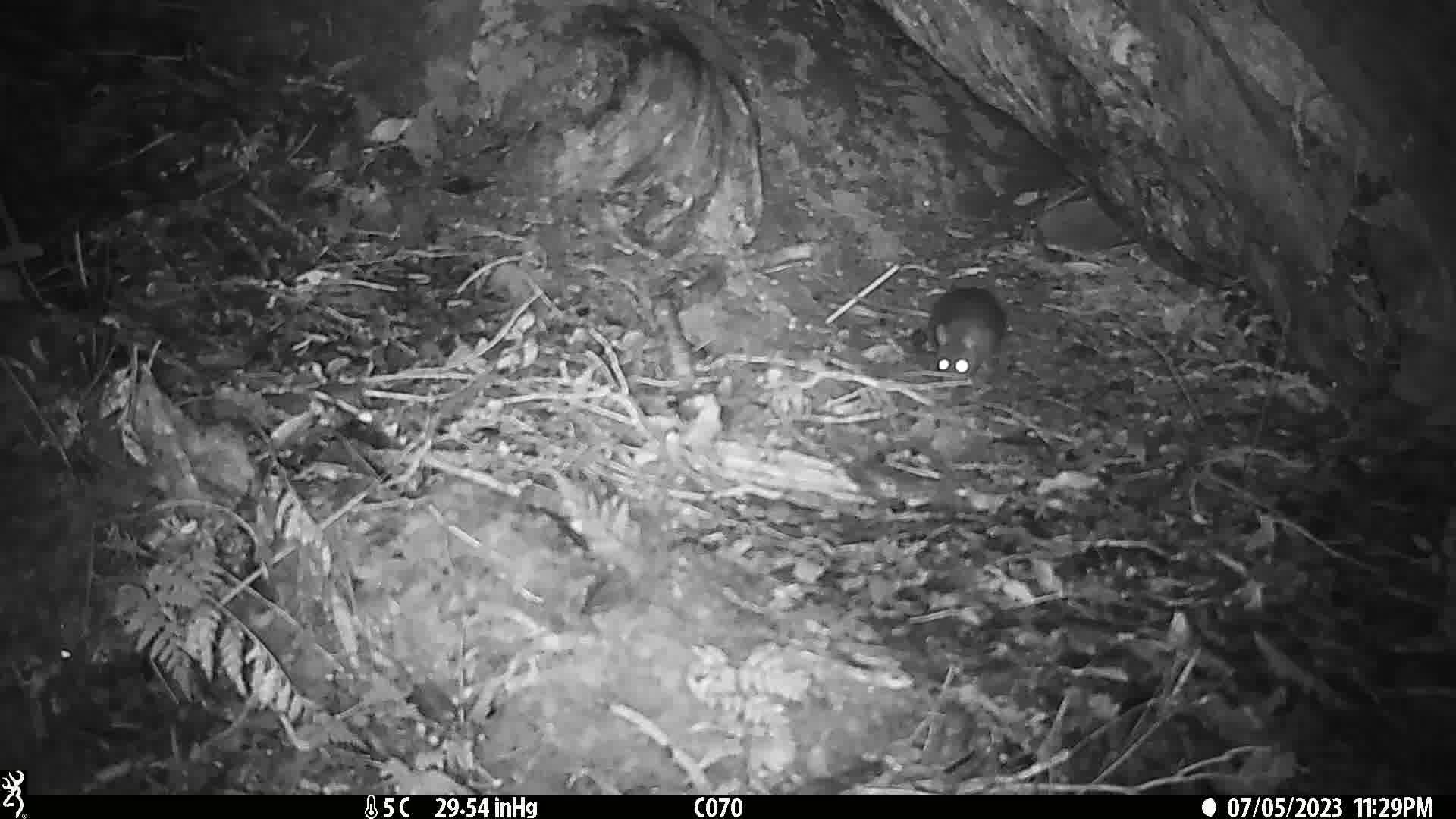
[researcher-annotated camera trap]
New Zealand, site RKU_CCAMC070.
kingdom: Animalia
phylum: Chordata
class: Mammalia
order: Rodentia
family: Muridae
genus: Rattus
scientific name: Rattus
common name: rat